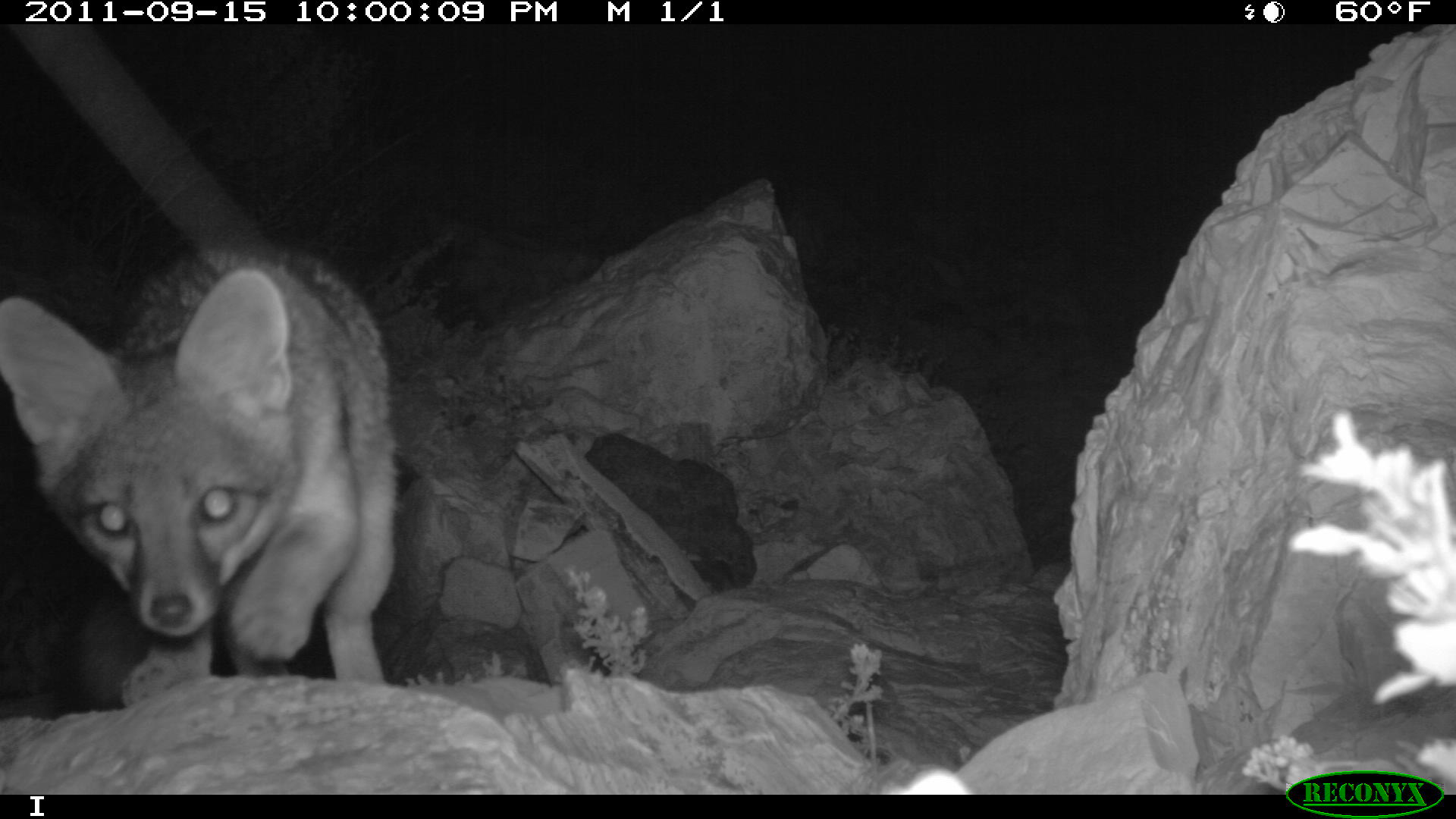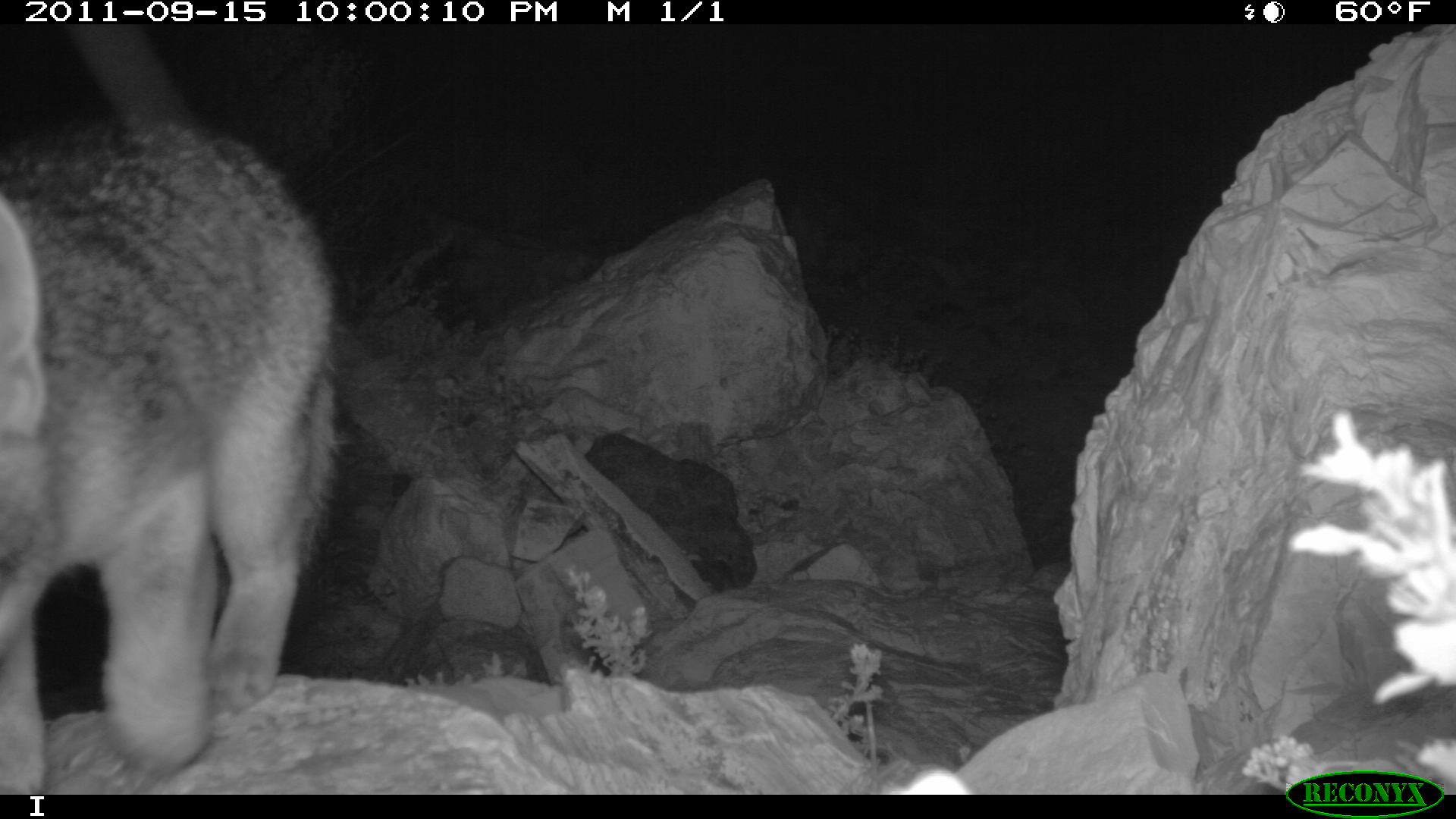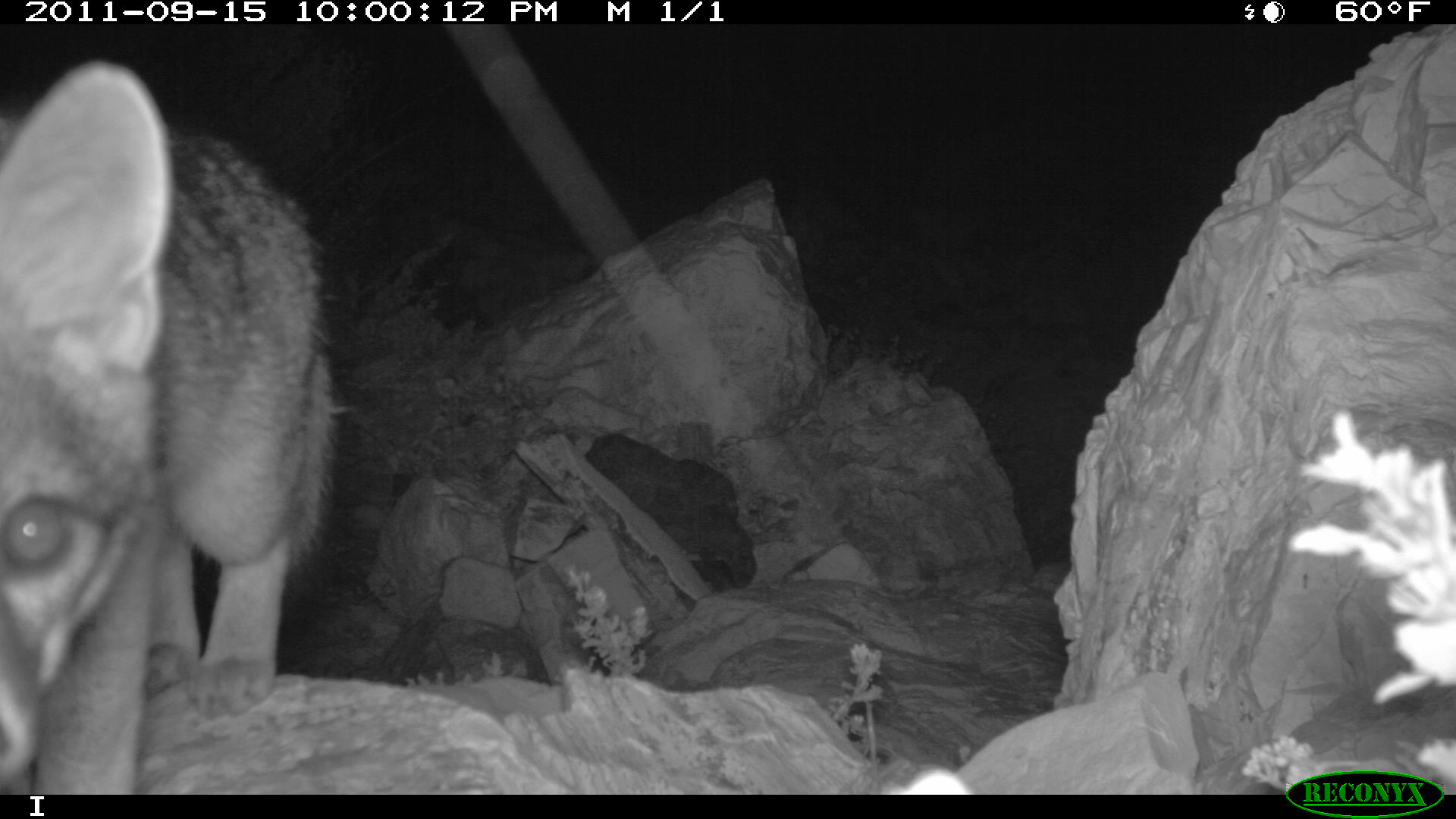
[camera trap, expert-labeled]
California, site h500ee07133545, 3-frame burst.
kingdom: Animalia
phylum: Chordata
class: Mammalia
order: Carnivora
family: Canidae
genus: Urocyon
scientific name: Urocyon littoralis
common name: island fox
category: fox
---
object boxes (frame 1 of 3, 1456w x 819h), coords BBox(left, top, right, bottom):
fox: BBox(0, 237, 399, 708)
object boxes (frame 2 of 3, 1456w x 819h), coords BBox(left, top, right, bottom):
fox: BBox(0, 106, 338, 795)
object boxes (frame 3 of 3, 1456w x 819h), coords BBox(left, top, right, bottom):
fox: BBox(0, 61, 334, 795)